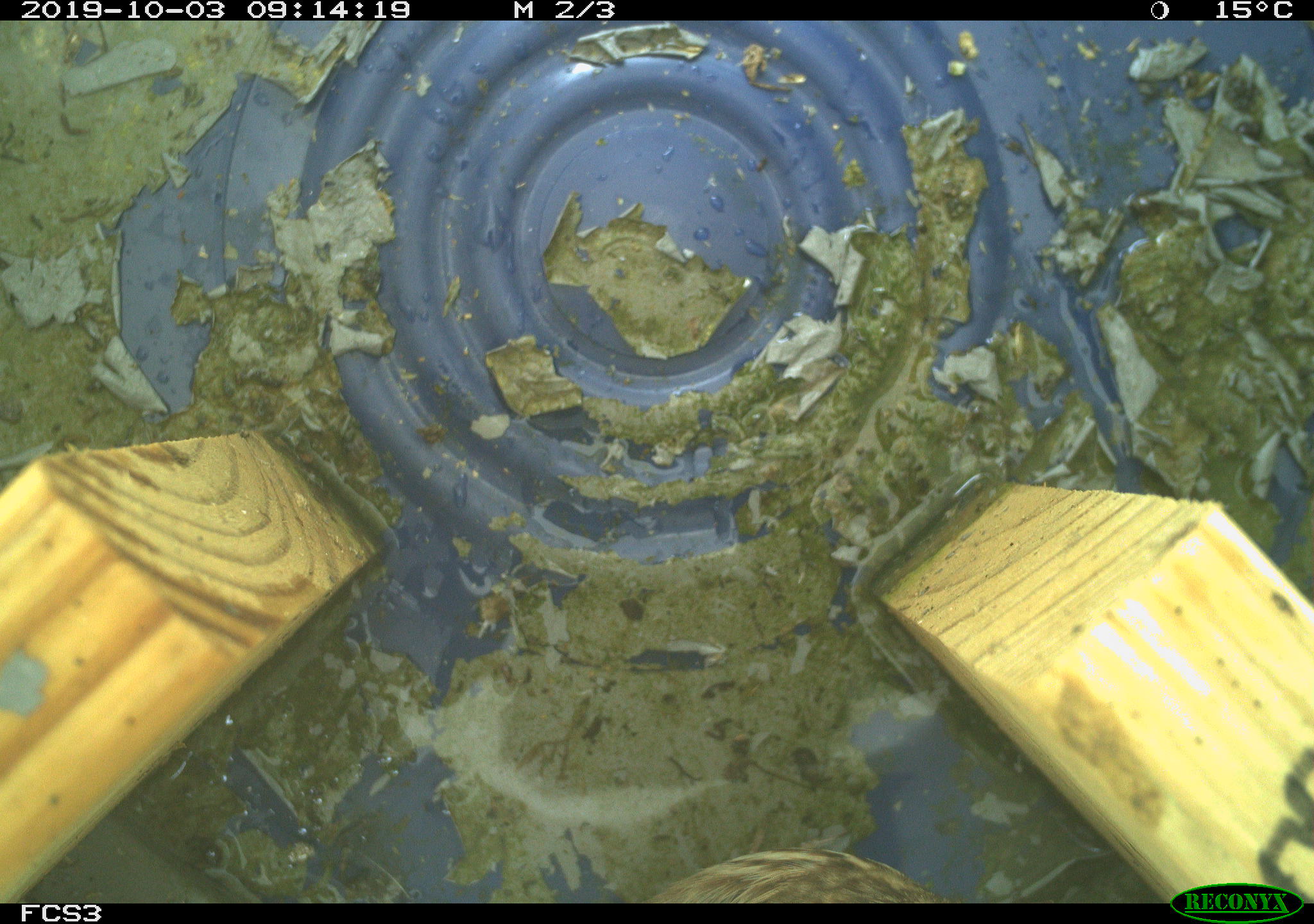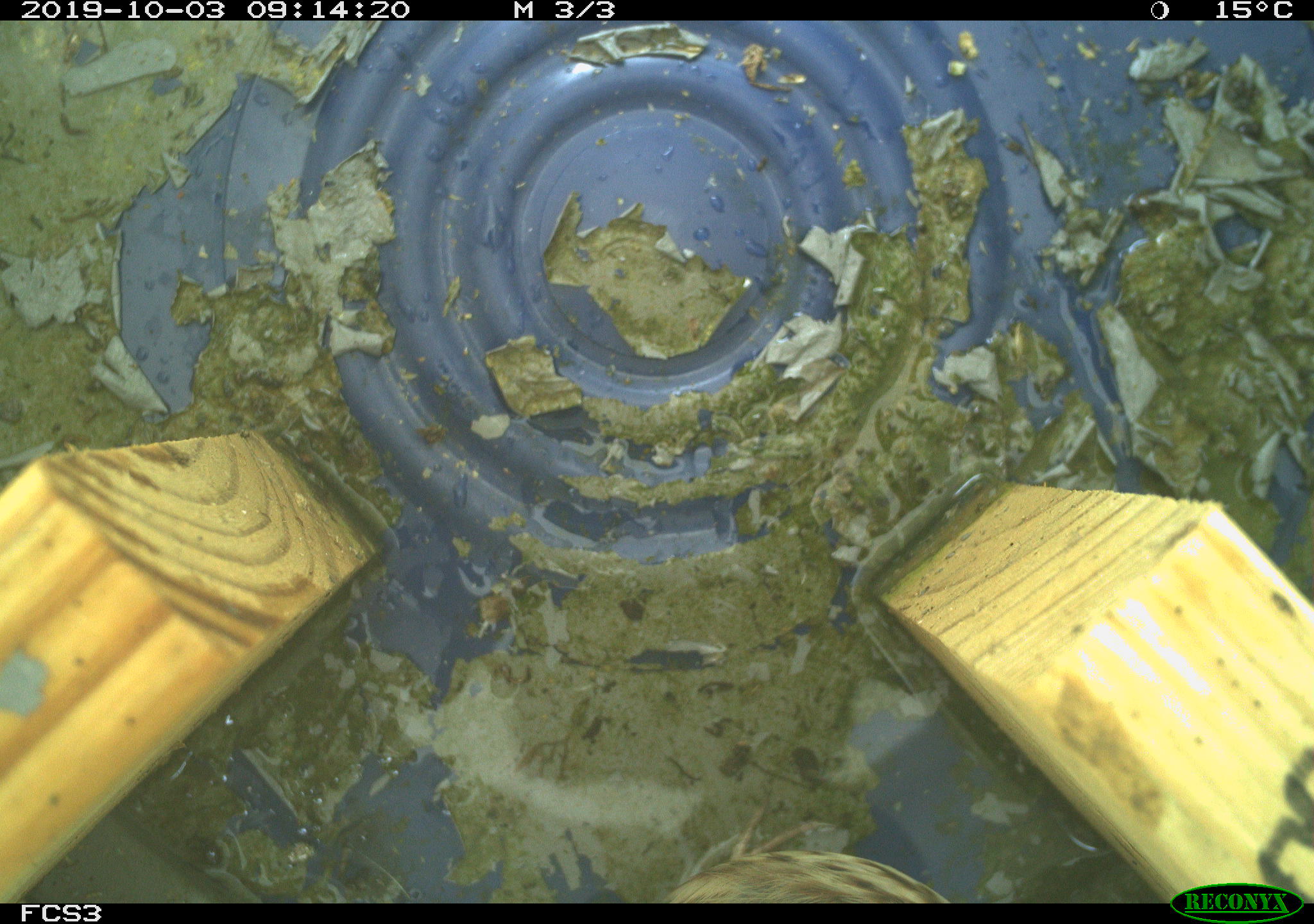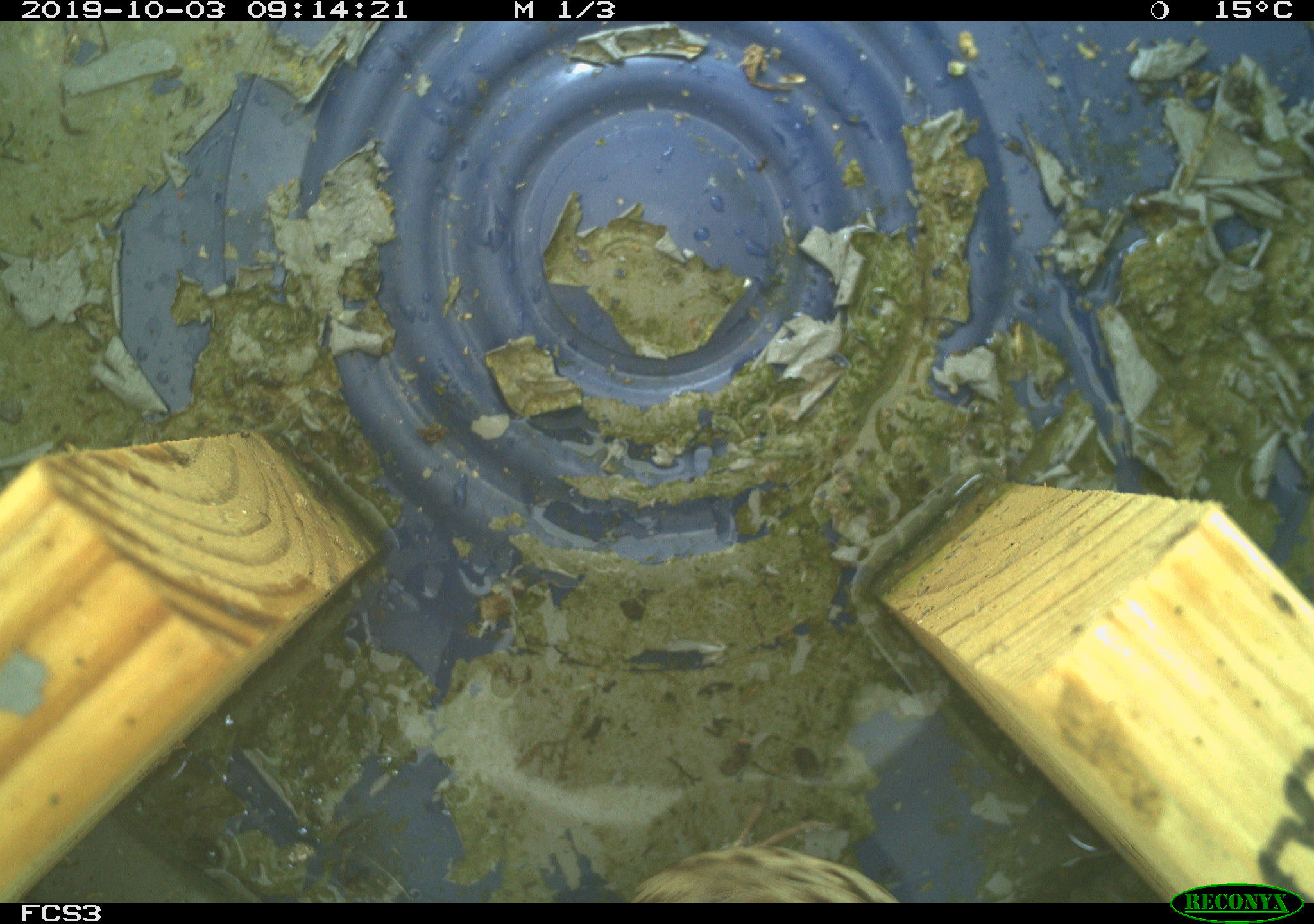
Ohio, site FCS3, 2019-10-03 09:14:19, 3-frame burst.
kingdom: Animalia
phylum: Chordata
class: Aves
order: Passeriformes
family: Passerellidae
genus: Melospiza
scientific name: Melospiza melodia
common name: song sparrow